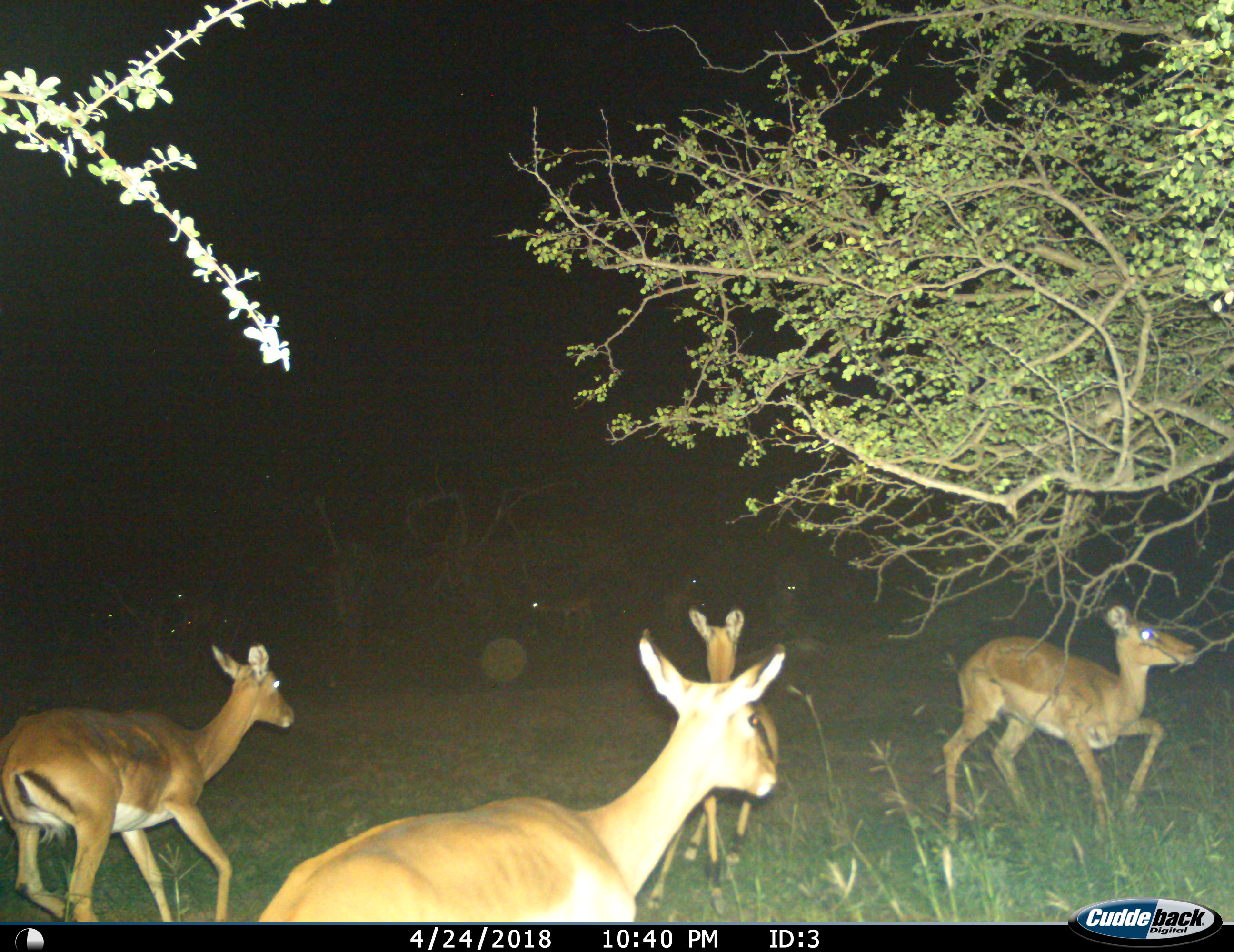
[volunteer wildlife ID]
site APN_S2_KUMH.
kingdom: Animalia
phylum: Chordata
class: Mammalia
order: Artiodactyla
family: Bovidae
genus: Aepyceros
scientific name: Aepyceros melampus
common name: impala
Impala (Aepyceros melampus), count 10. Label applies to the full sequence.